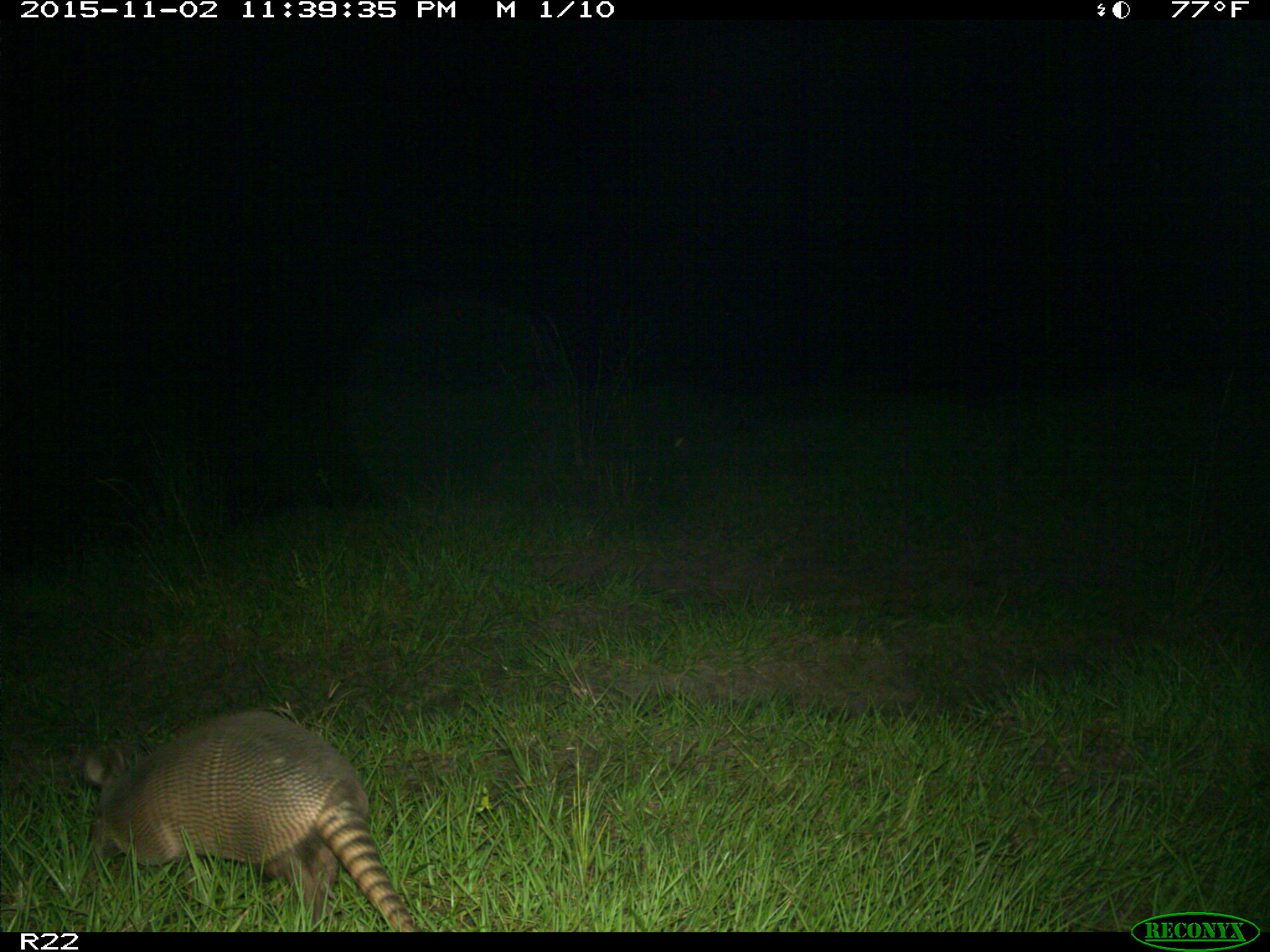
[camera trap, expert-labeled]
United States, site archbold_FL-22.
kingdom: Animalia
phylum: Chordata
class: Mammalia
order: Cingulata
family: Dasypodidae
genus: Dasypus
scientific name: Dasypus novemcinctus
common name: nine-banded armadillo